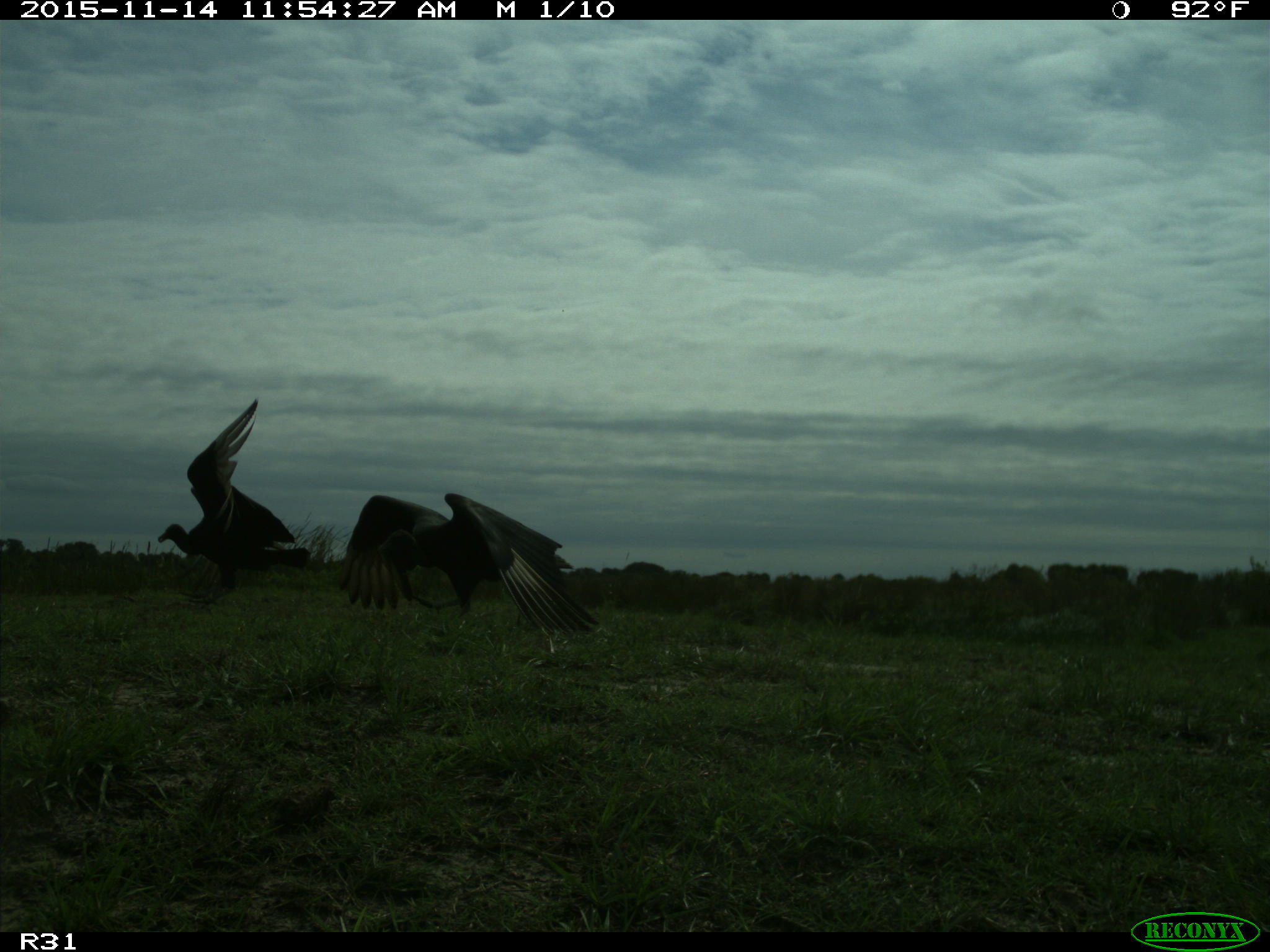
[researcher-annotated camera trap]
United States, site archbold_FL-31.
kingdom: Animalia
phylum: Chordata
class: Aves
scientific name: Aves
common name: birds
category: unidentified bird